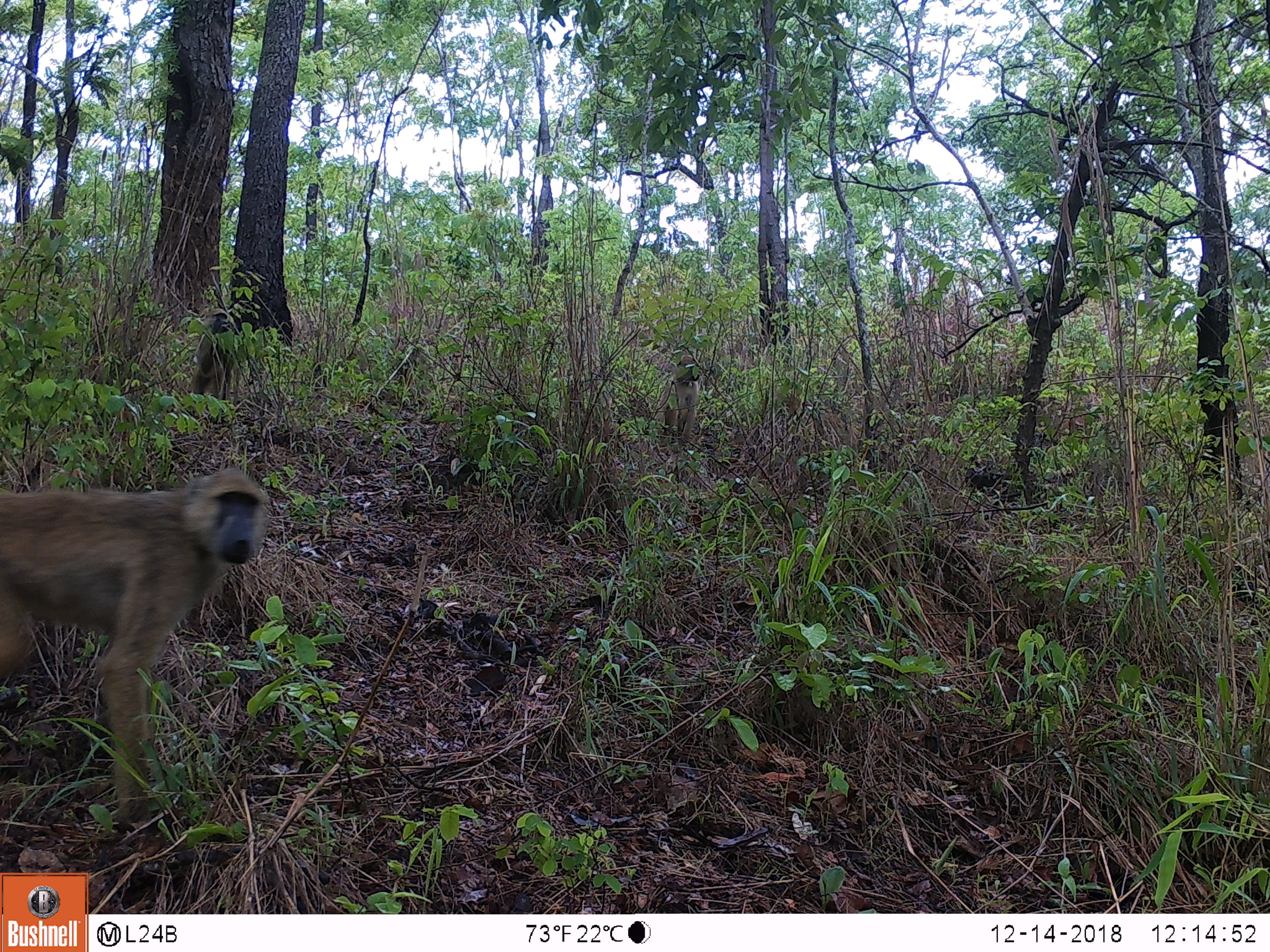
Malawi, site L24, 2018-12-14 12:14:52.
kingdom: Animalia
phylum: Chordata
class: Mammalia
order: Primates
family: Cercopithecidae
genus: Papio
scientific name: Papio cynocephalus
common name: yellow baboon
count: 1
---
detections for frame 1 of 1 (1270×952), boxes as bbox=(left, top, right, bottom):
yellow baboon: bbox=(0, 458, 288, 837)